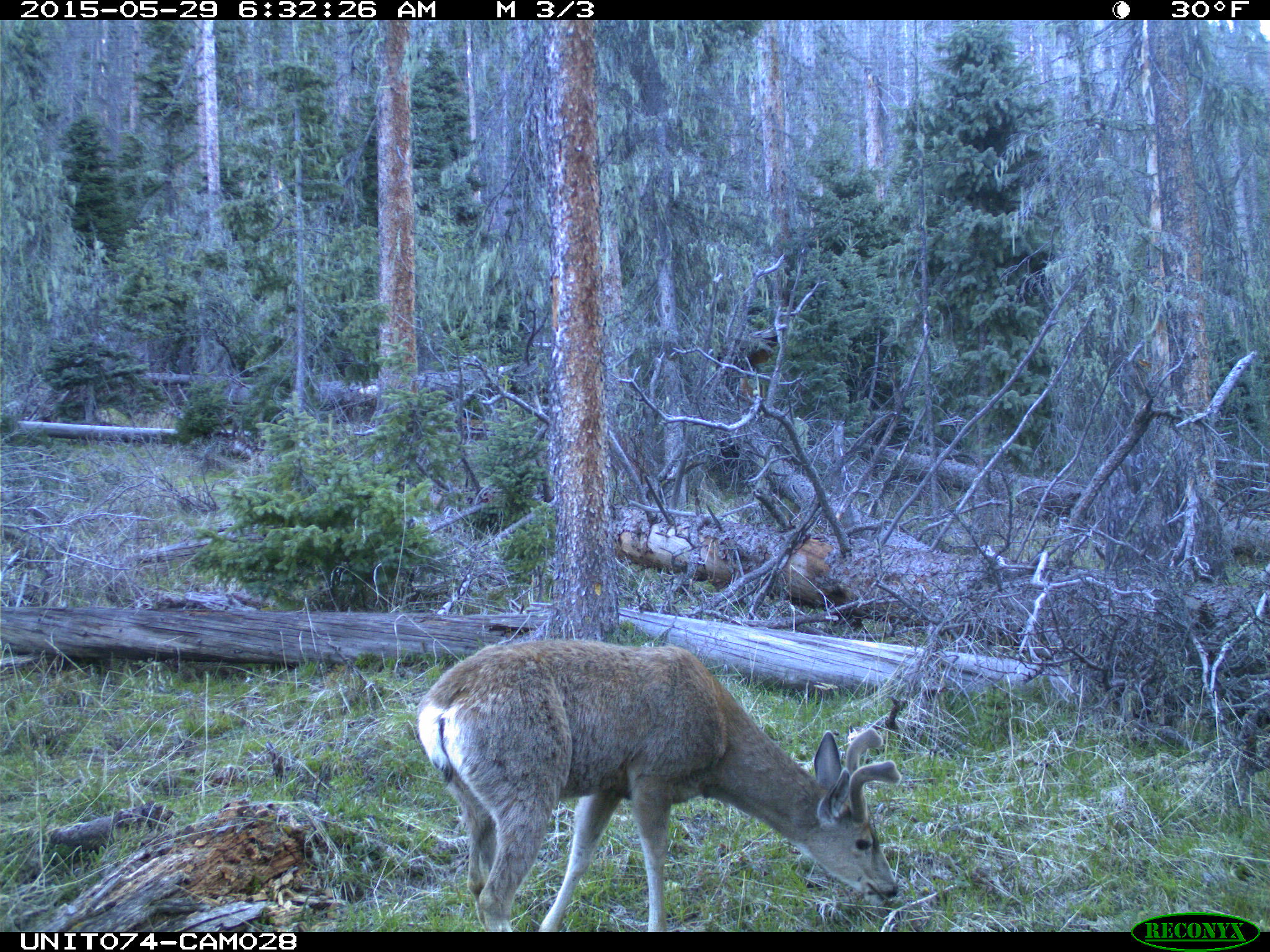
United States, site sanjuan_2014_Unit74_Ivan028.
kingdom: Animalia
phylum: Chordata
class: Mammalia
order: Artiodactyla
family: Cervidae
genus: Odocoileus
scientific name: Odocoileus hemionus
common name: mule deer